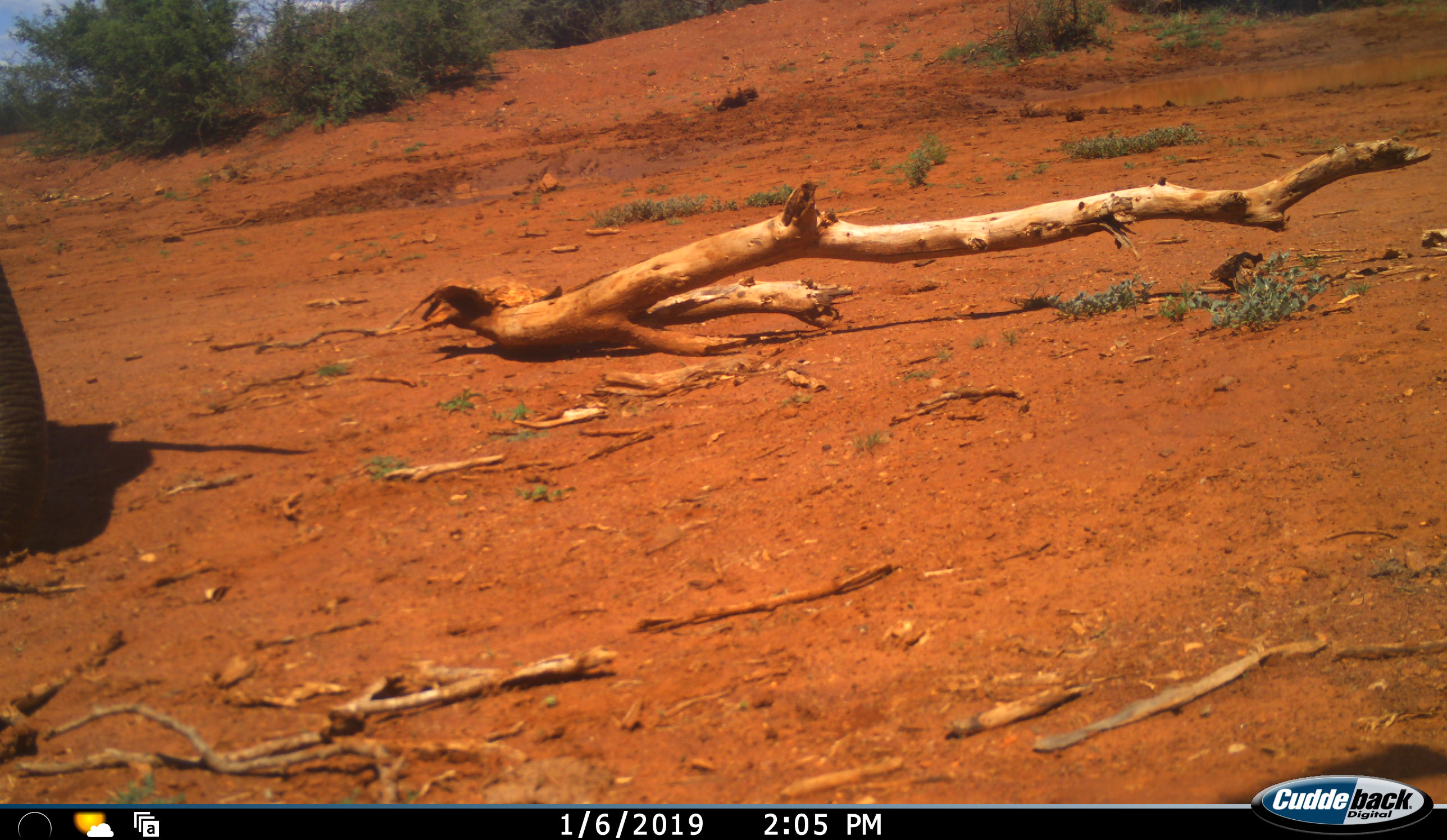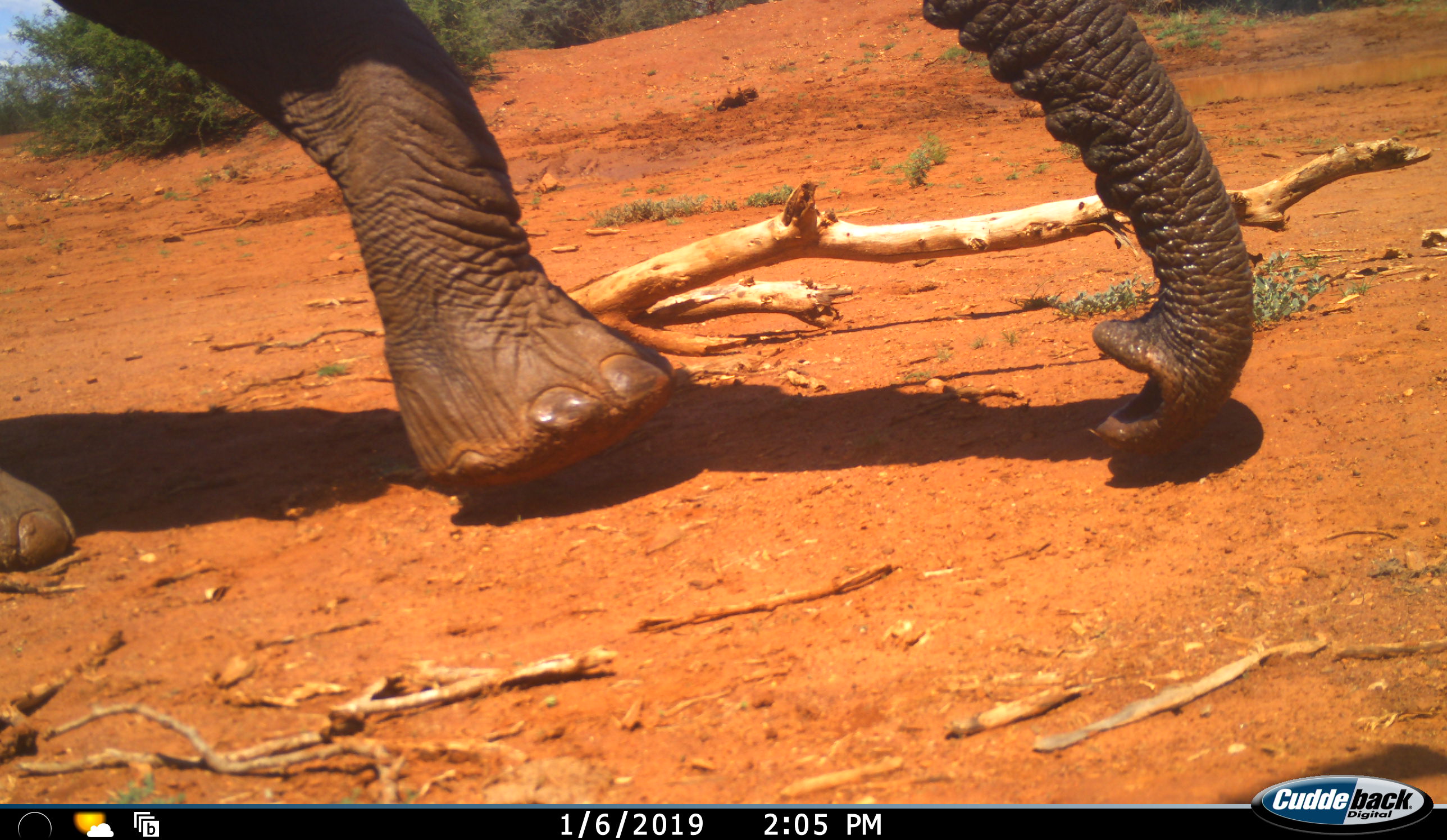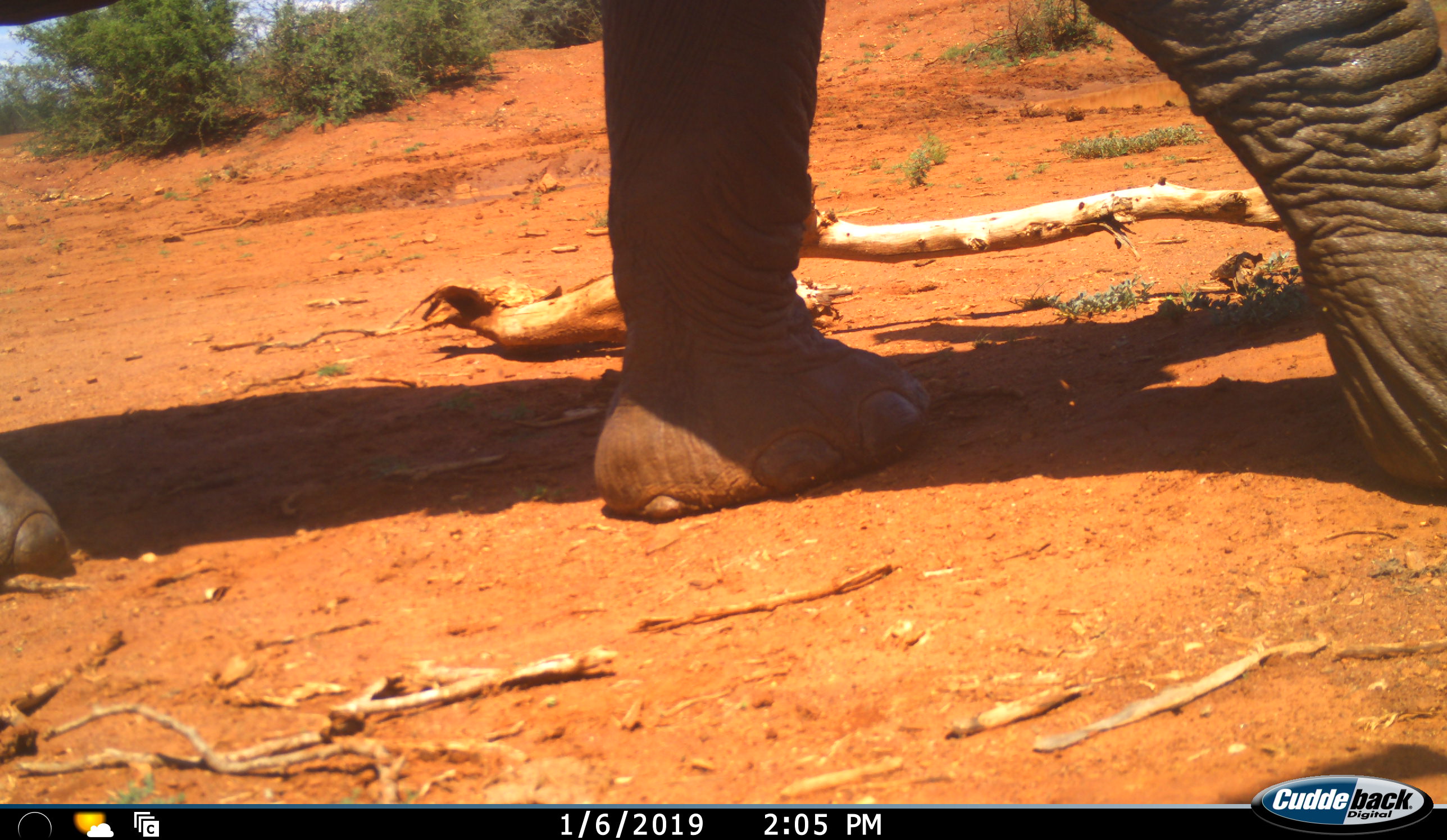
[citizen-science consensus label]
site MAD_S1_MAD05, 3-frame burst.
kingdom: Animalia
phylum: Chordata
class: Mammalia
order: Proboscidea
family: Elephantidae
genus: Loxodonta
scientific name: Loxodonta africana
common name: african bush elephant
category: elephant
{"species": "elephant (african bush elephant) (Loxodonta africana)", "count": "1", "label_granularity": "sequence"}